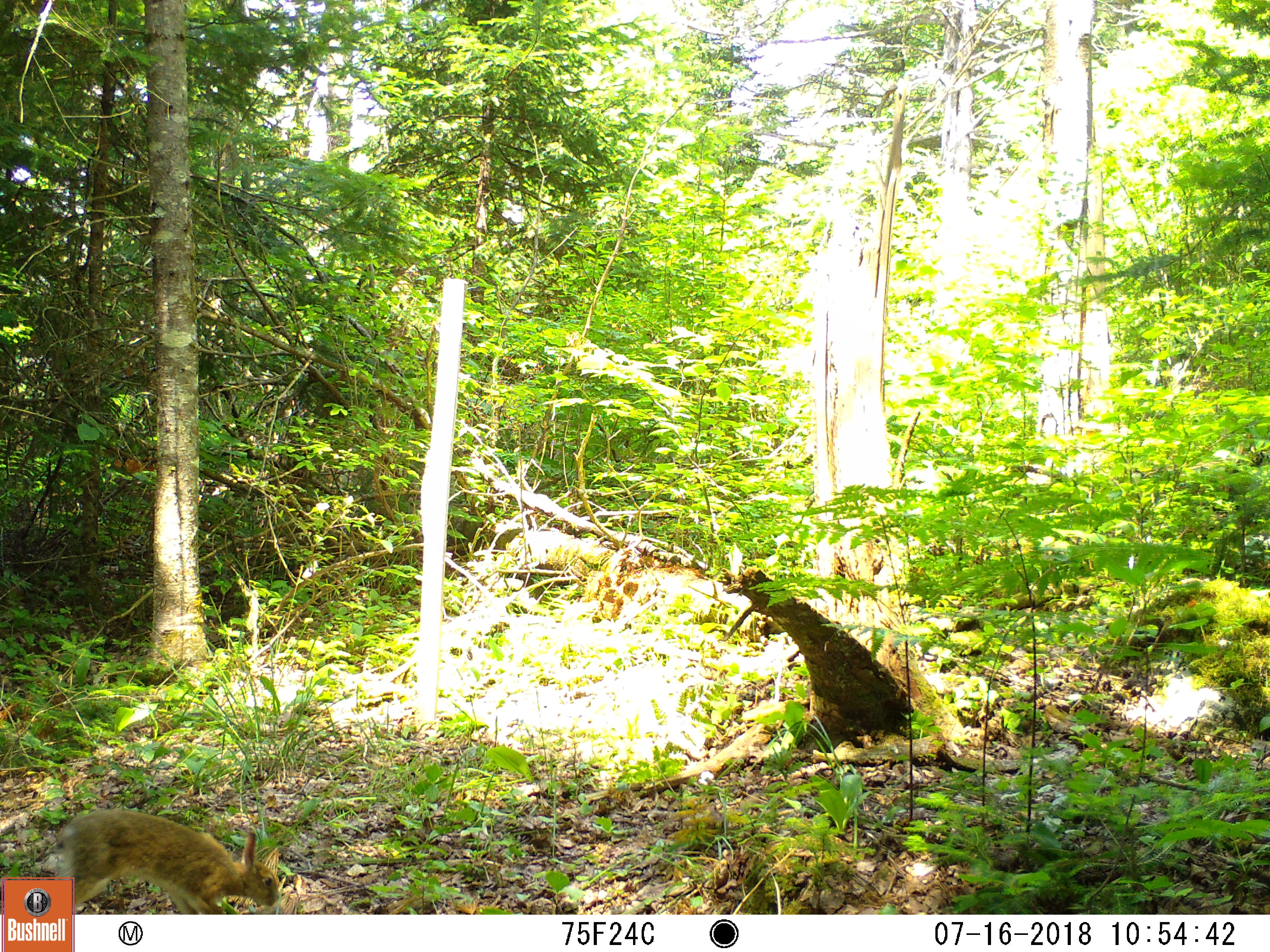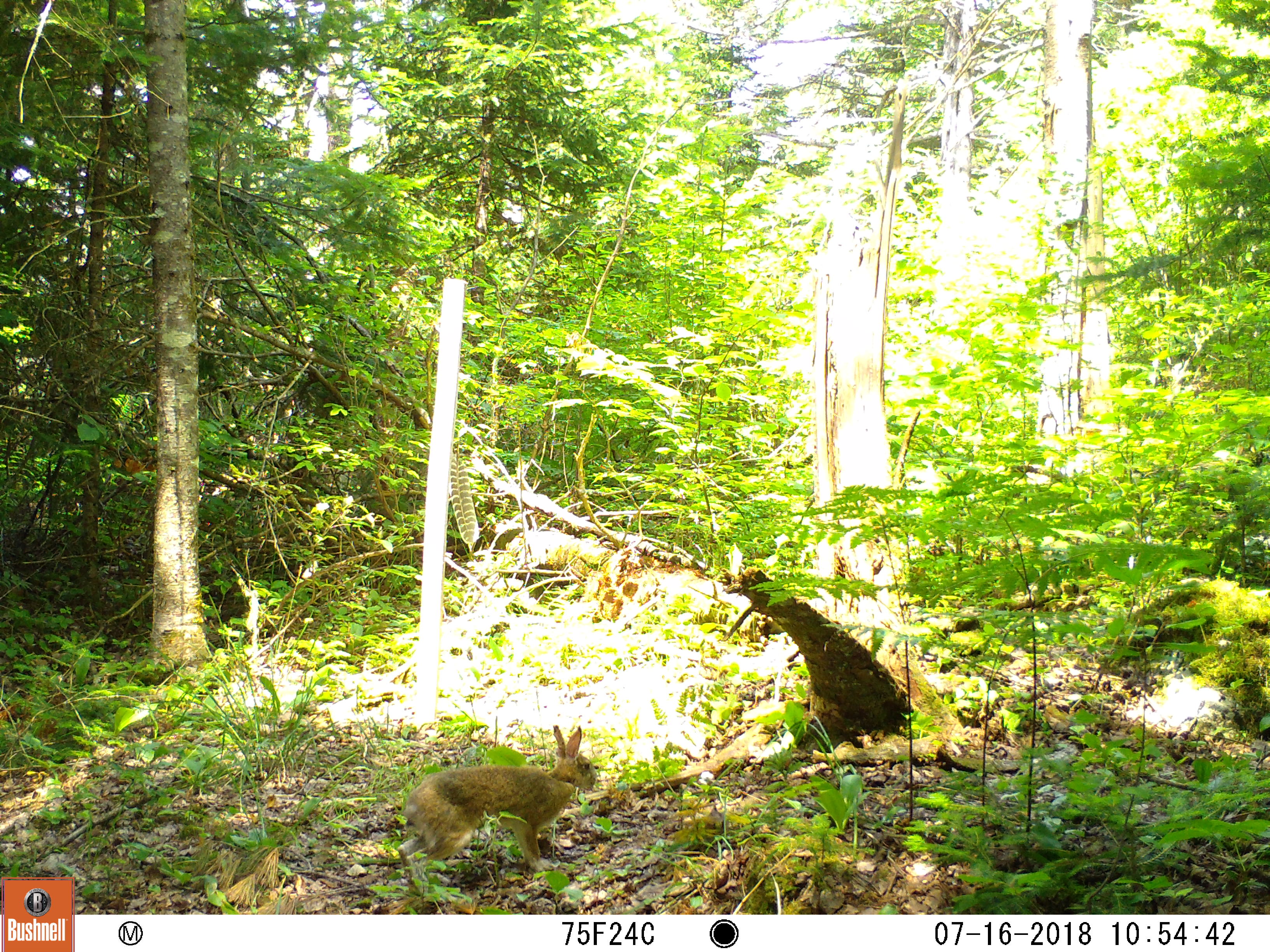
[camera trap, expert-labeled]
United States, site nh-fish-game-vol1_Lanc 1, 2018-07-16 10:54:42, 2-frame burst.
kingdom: Animalia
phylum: Chordata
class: Mammalia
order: Lagomorpha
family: Leporidae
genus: Lepus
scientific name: Lepus americanus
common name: snowshoe hare